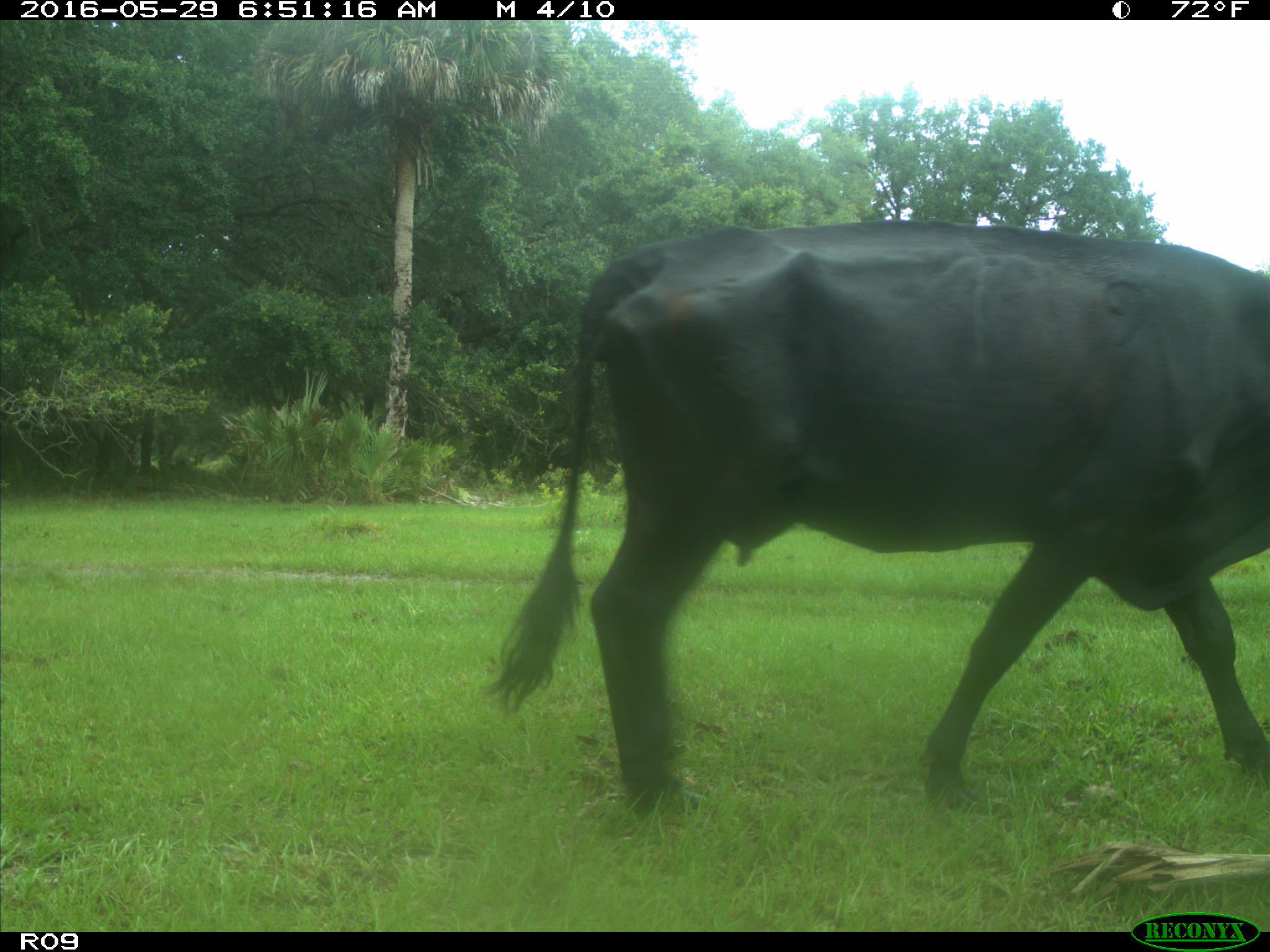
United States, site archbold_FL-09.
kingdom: Animalia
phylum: Chordata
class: Mammalia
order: Artiodactyla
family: Bovidae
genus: Bos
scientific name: Bos taurus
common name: domestic cow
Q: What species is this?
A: Bos taurus (domestic cow).